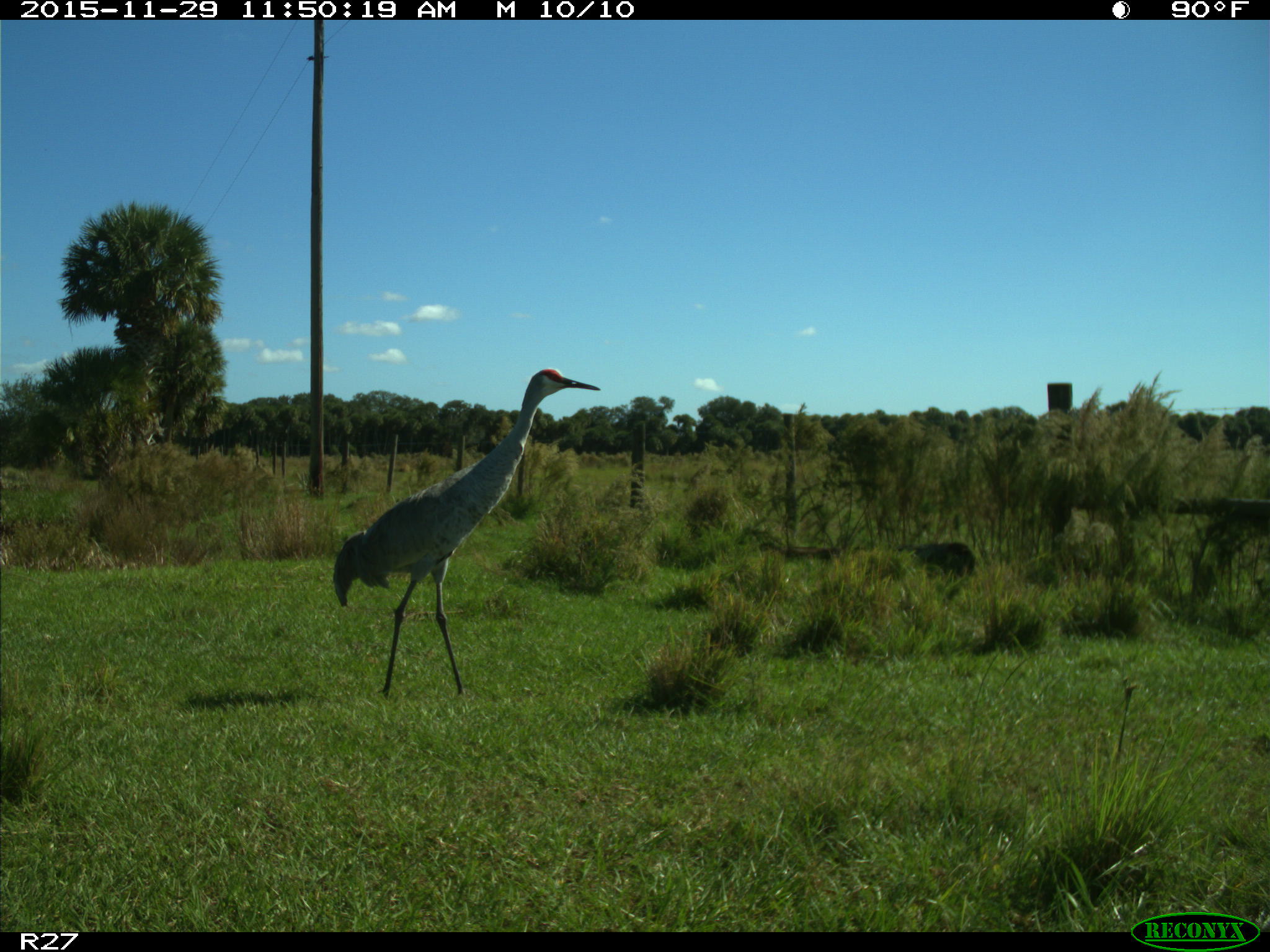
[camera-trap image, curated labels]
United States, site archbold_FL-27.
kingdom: Animalia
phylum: Chordata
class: Aves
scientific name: Aves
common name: birds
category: unidentified bird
Unidentified bird (birds) (Aves).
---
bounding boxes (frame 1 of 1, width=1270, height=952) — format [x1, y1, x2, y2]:
animal: [332, 367, 601, 698]